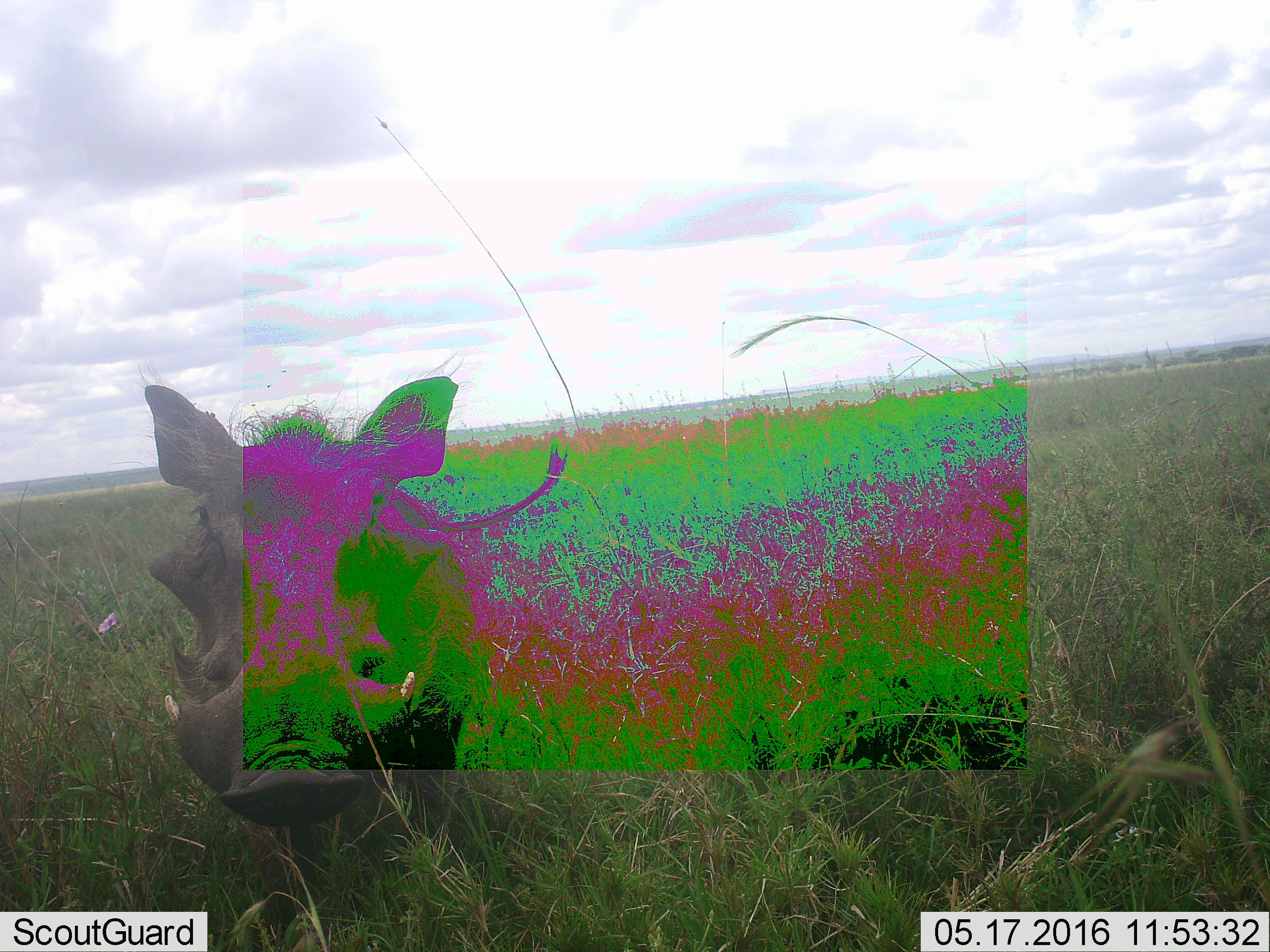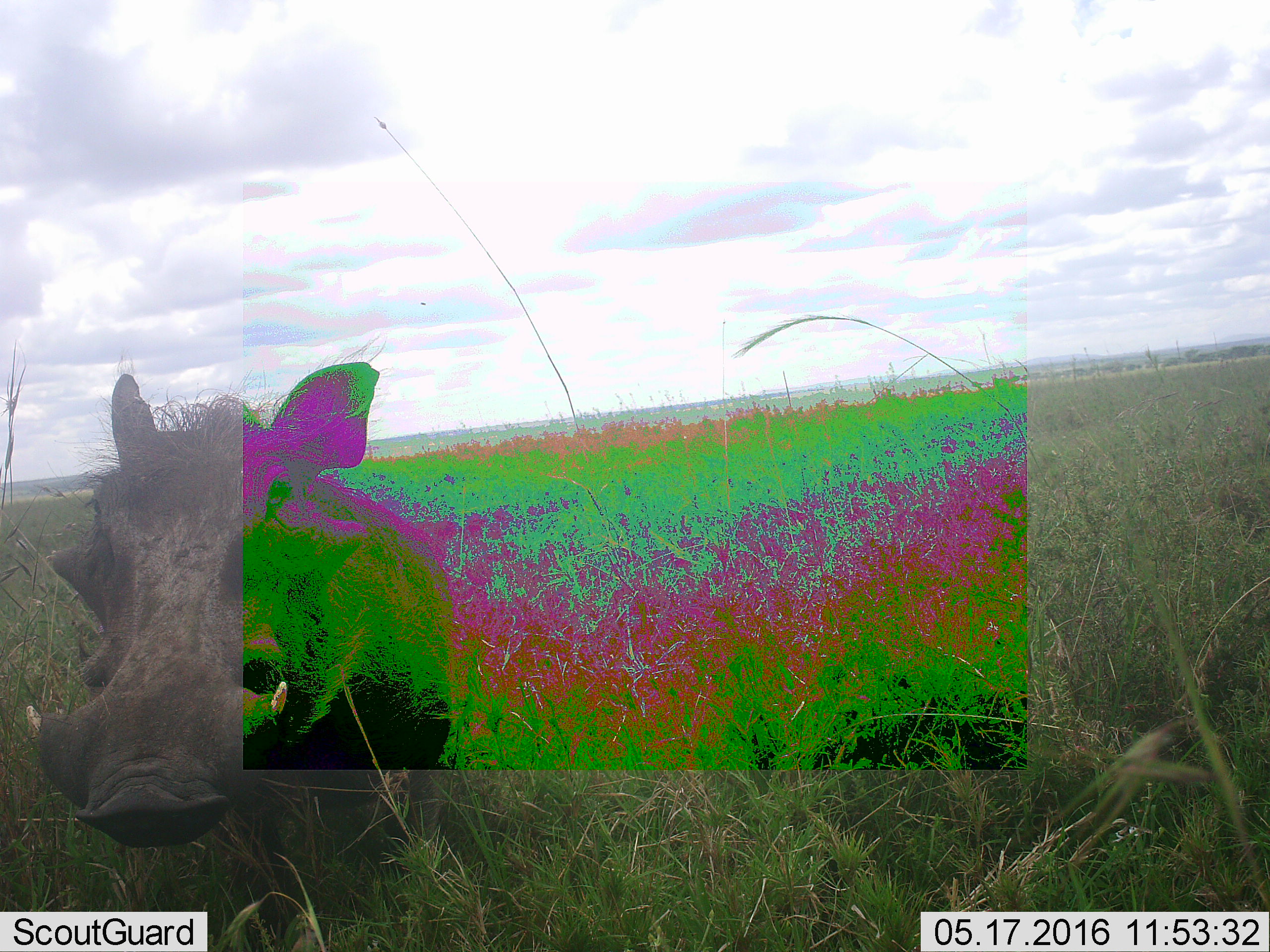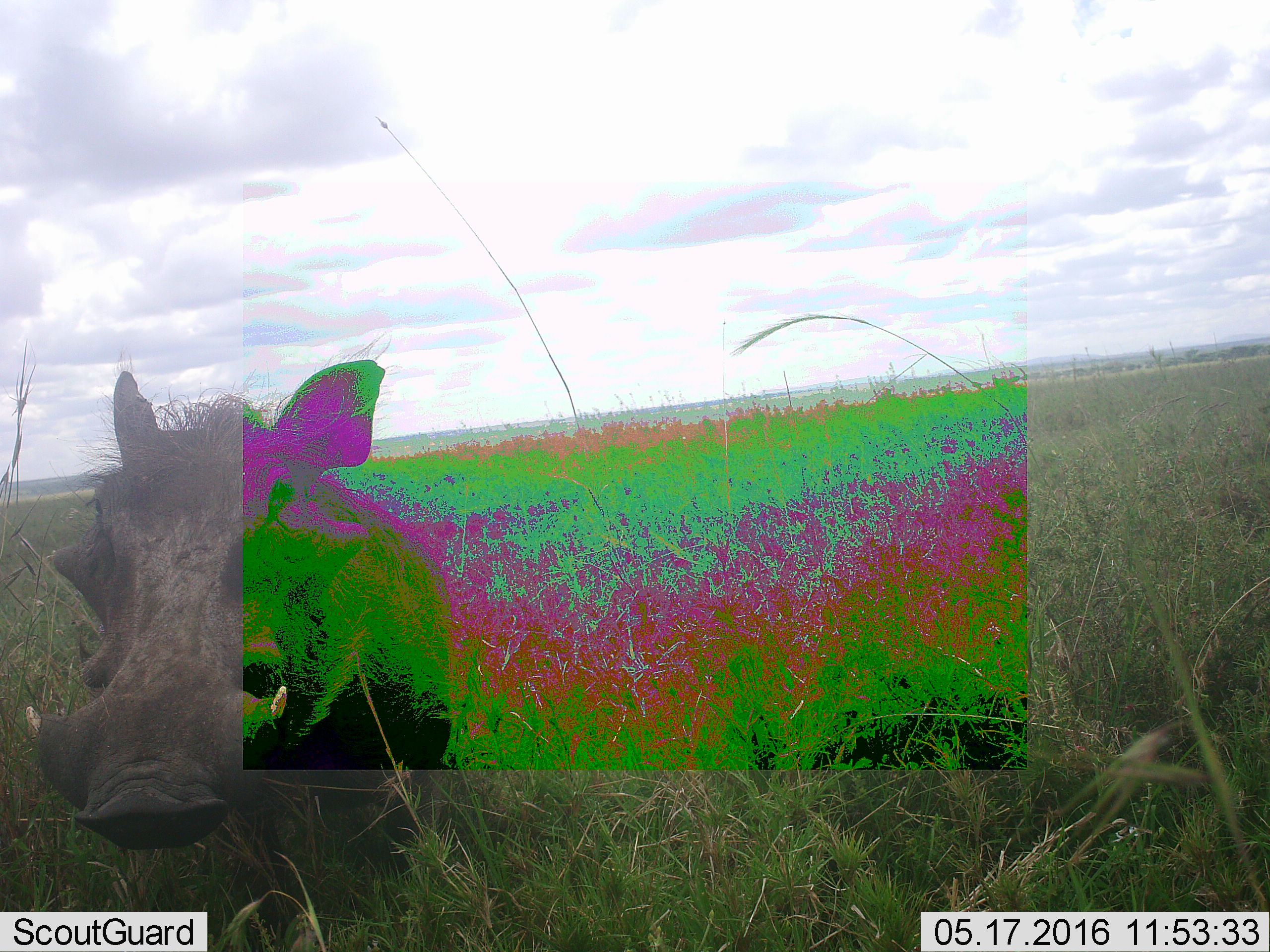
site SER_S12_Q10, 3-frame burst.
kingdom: Animalia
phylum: Chordata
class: Mammalia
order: Artiodactyla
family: Suidae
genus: Phacochoerus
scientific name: Phacochoerus africanus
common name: warthog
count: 1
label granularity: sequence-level